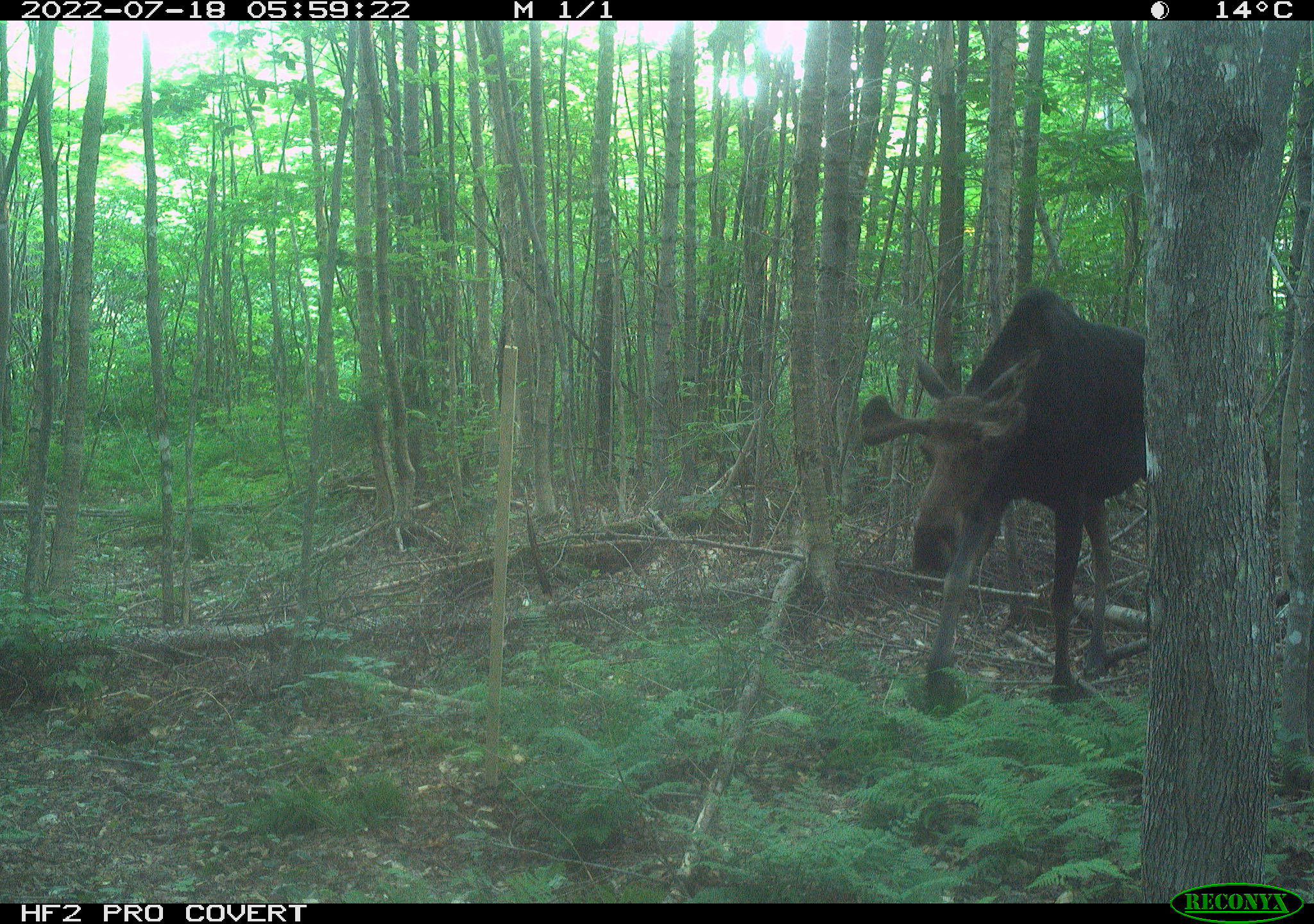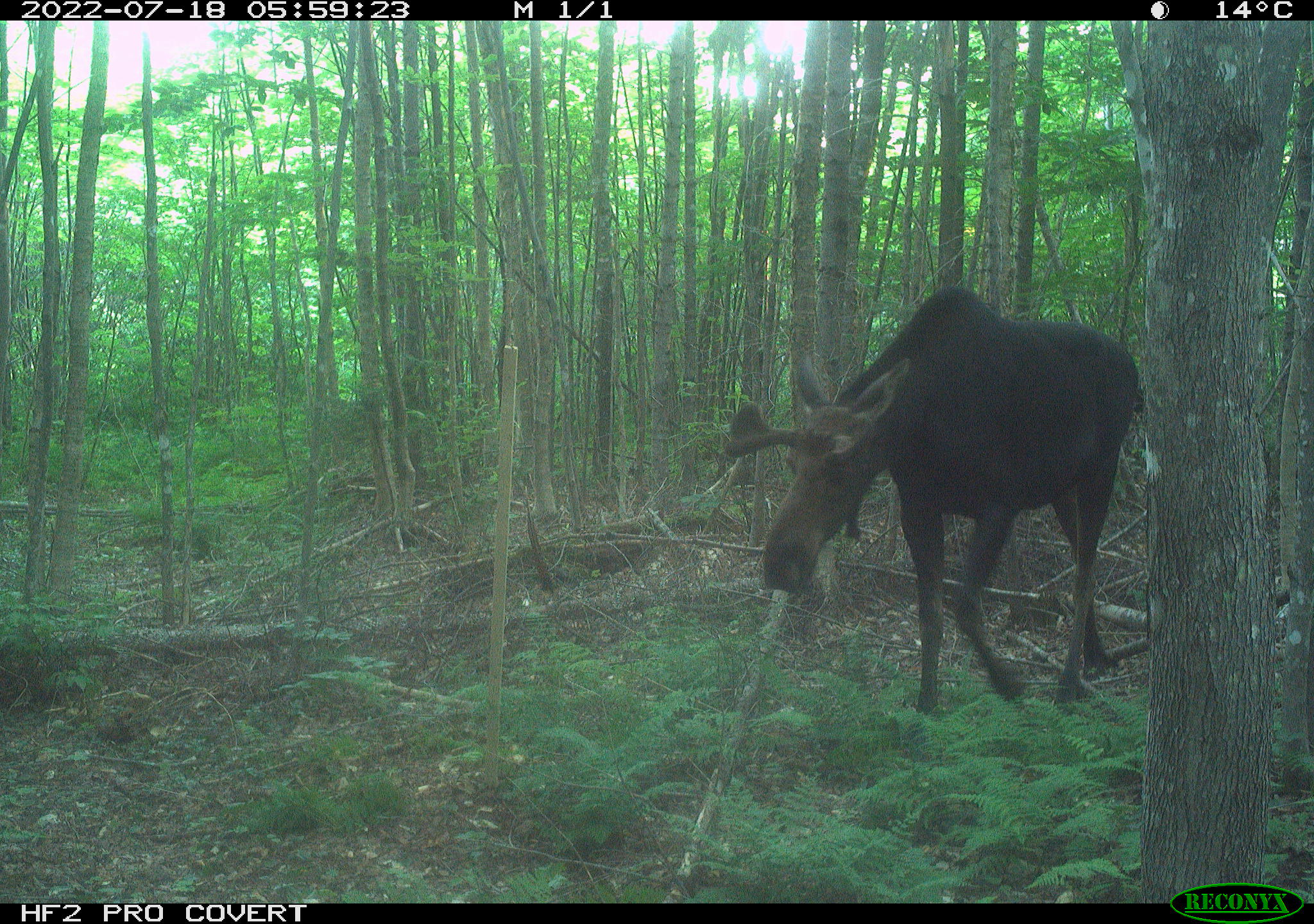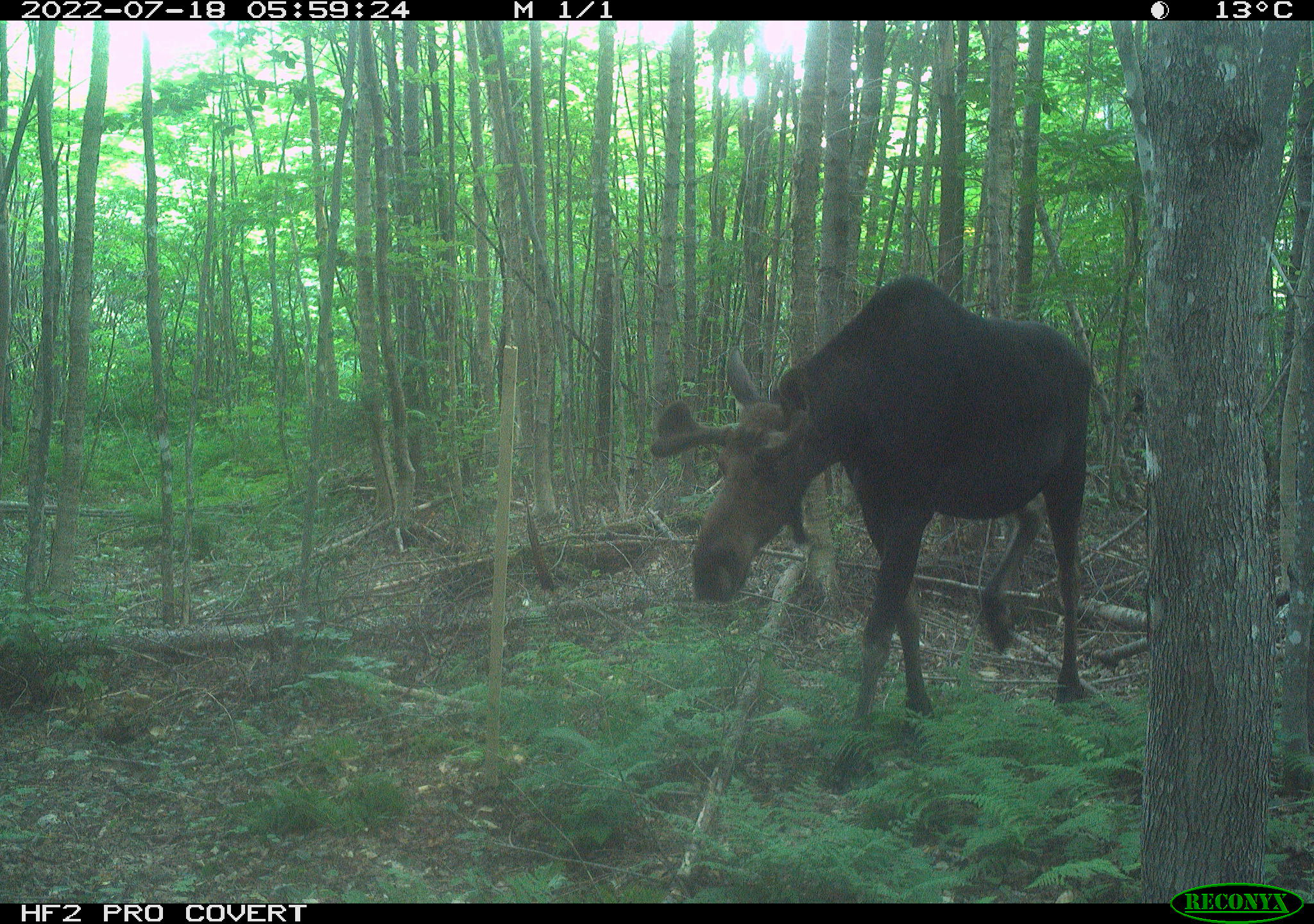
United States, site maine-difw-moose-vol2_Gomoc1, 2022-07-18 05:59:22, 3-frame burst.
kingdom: Animalia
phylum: Chordata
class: Mammalia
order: Artiodactyla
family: Cervidae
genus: Alces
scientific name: Alces alces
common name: moose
Moose (Alces alces).